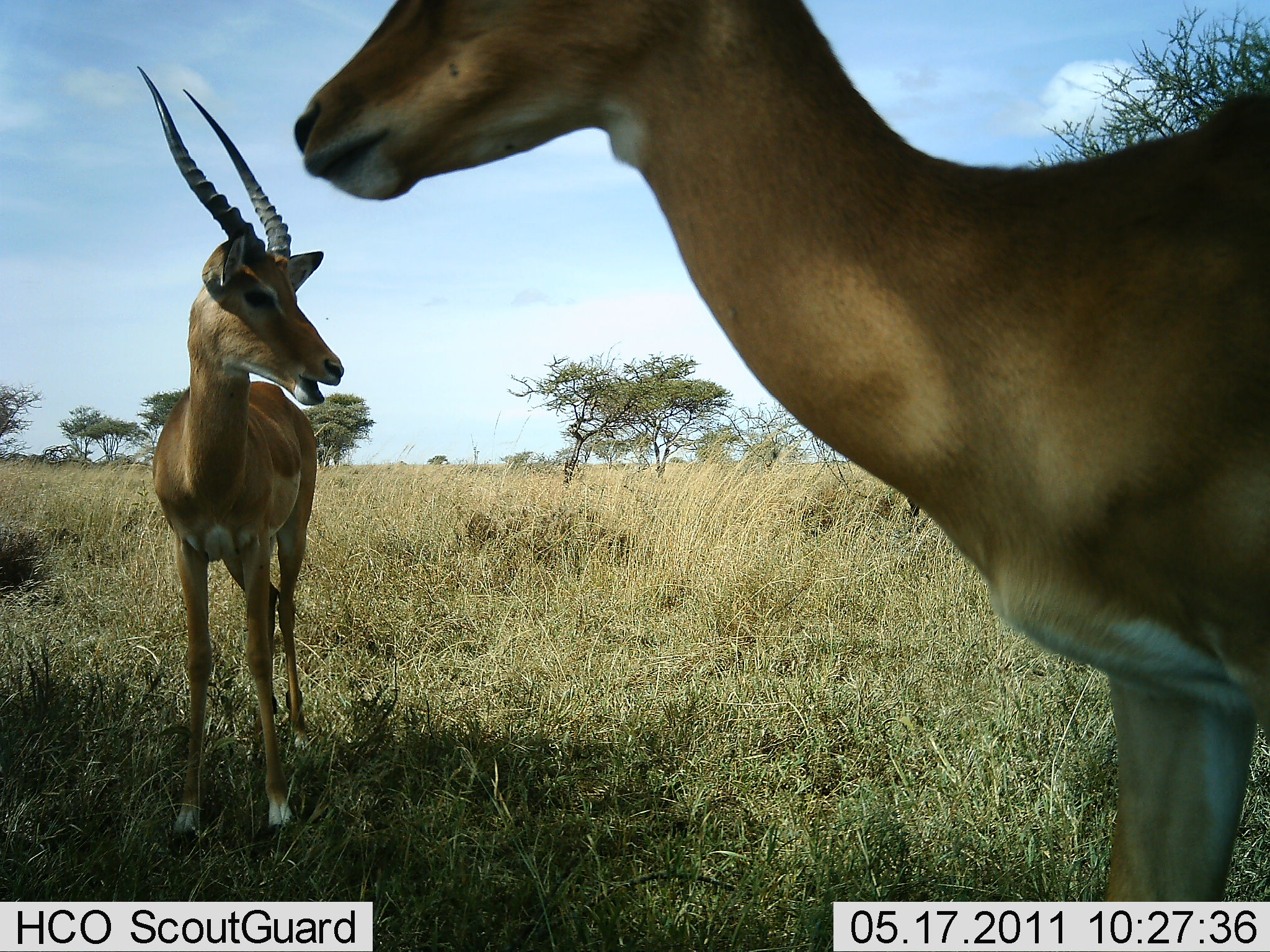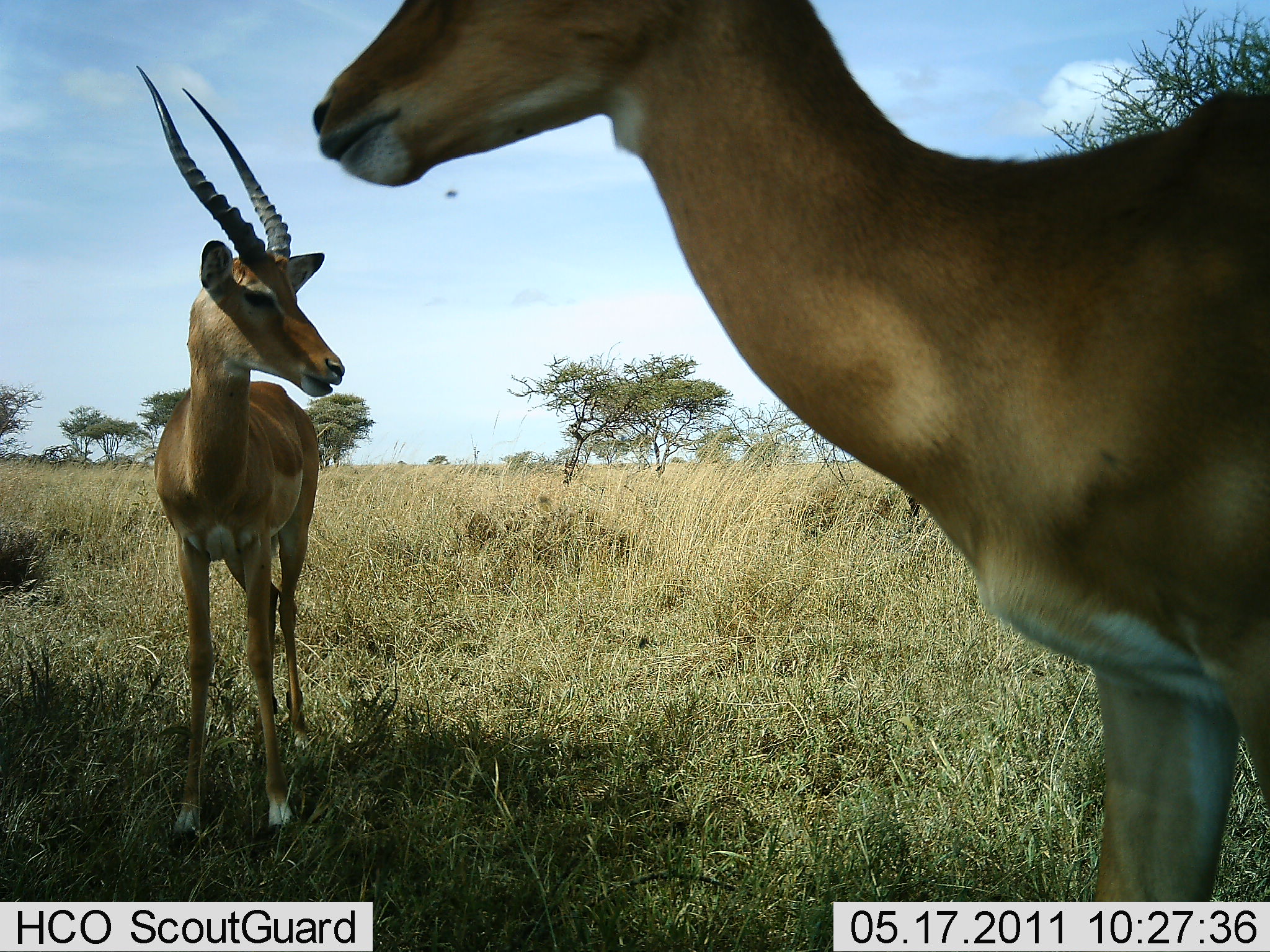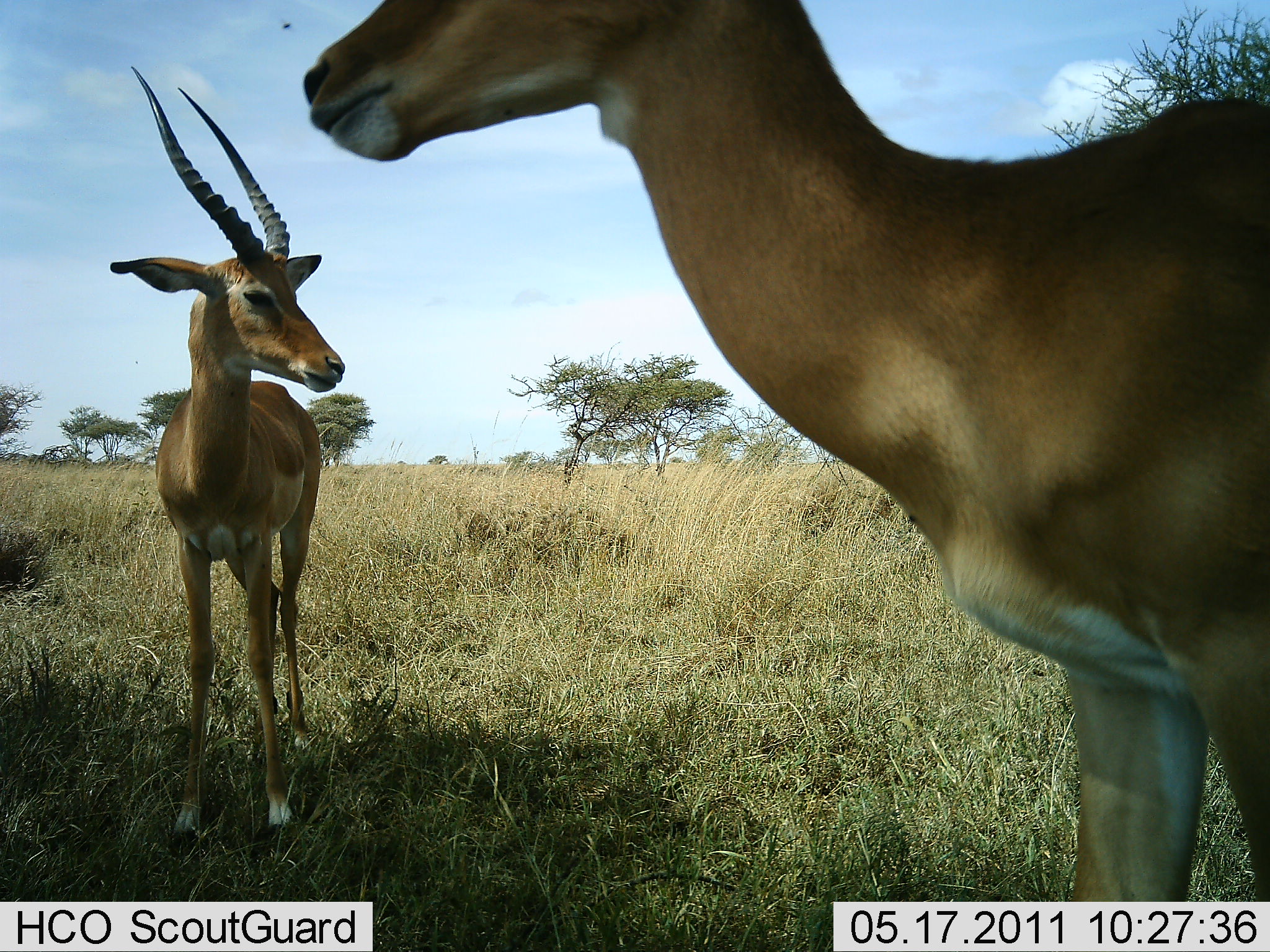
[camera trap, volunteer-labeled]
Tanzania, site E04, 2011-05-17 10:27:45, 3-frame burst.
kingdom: Animalia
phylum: Chordata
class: Mammalia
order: Artiodactyla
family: Bovidae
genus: Aepyceros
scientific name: Aepyceros melampus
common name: impala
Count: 2.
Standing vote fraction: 100%.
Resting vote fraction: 0%.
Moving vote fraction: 7%.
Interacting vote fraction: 0%.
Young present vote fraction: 0%.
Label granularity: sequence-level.